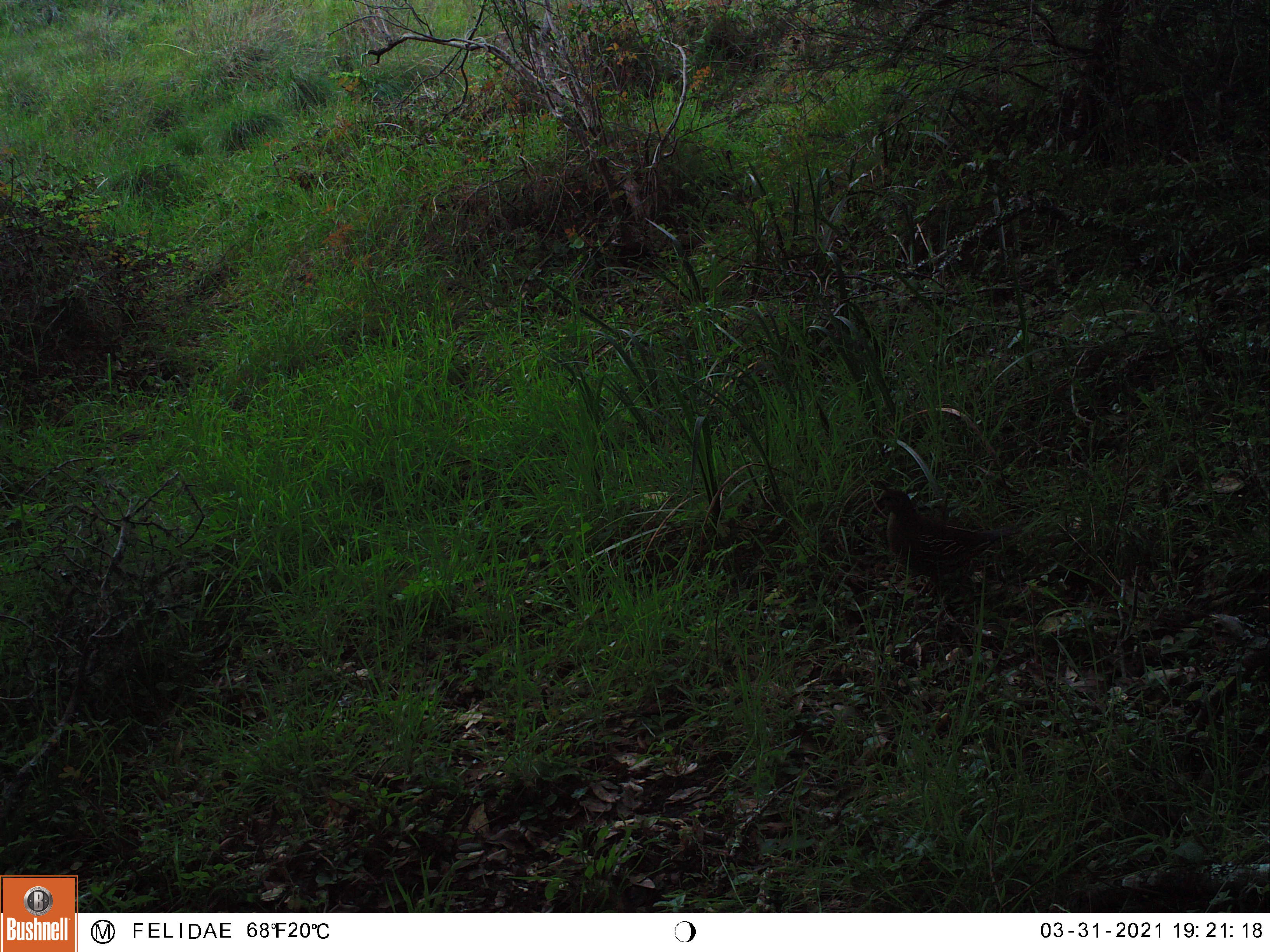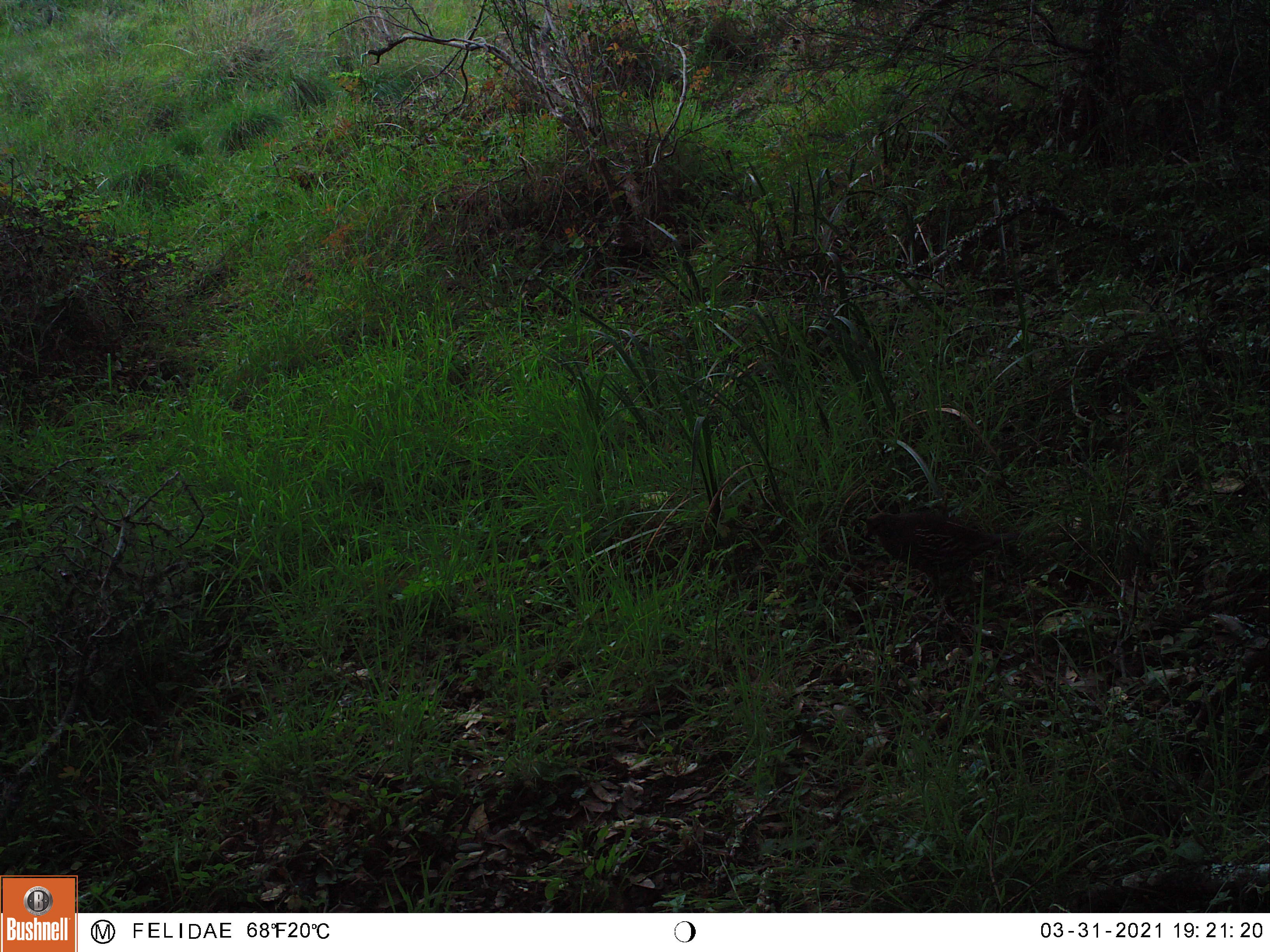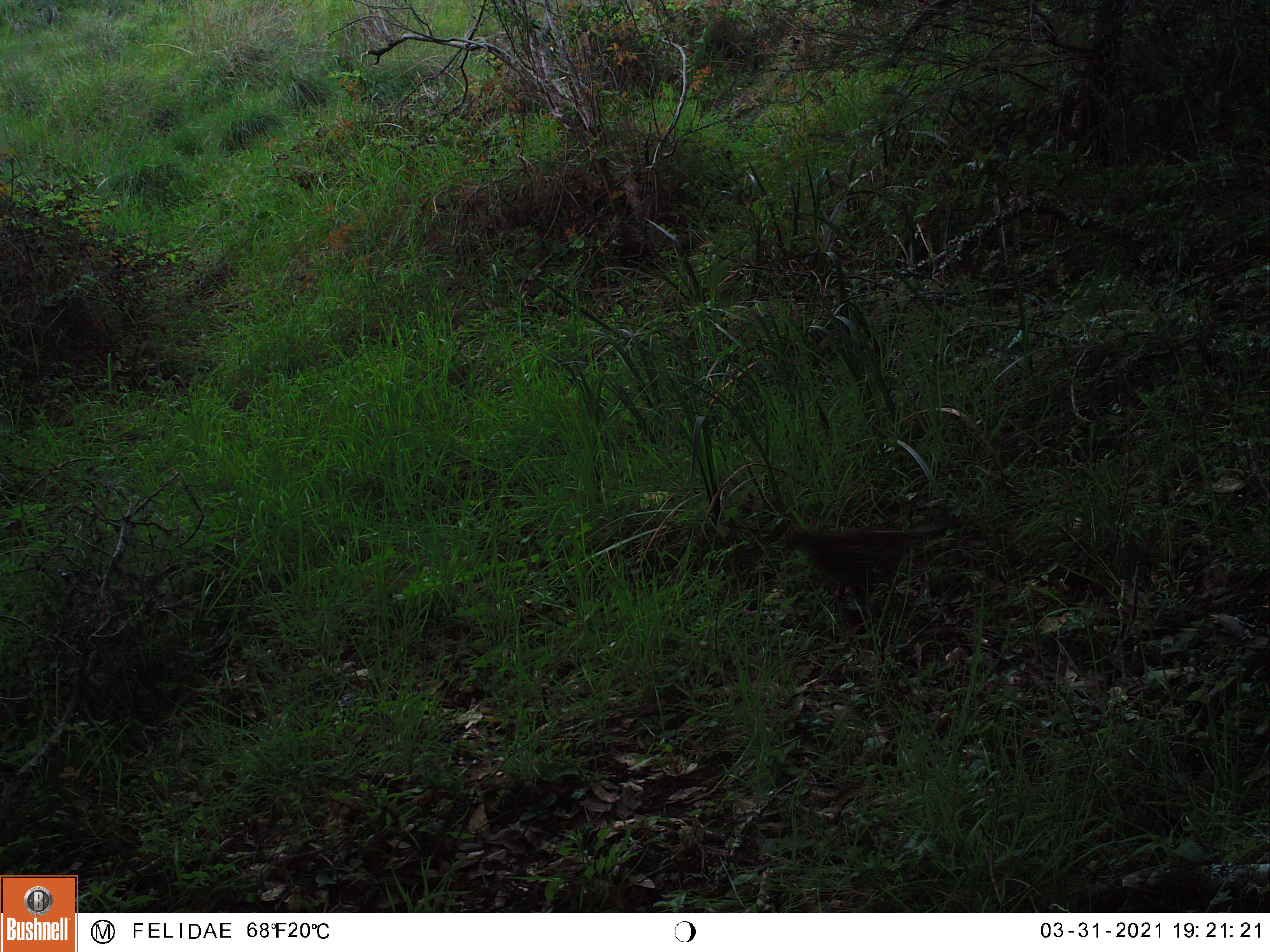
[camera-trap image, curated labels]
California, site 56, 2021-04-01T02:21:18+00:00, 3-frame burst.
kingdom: Animalia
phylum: Chordata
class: Aves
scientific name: Aves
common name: bird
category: unknown bird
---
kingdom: Animalia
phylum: Chordata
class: Aves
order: Galliformes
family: Odontophoridae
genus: Callipepla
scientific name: Callipepla californica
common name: california quail